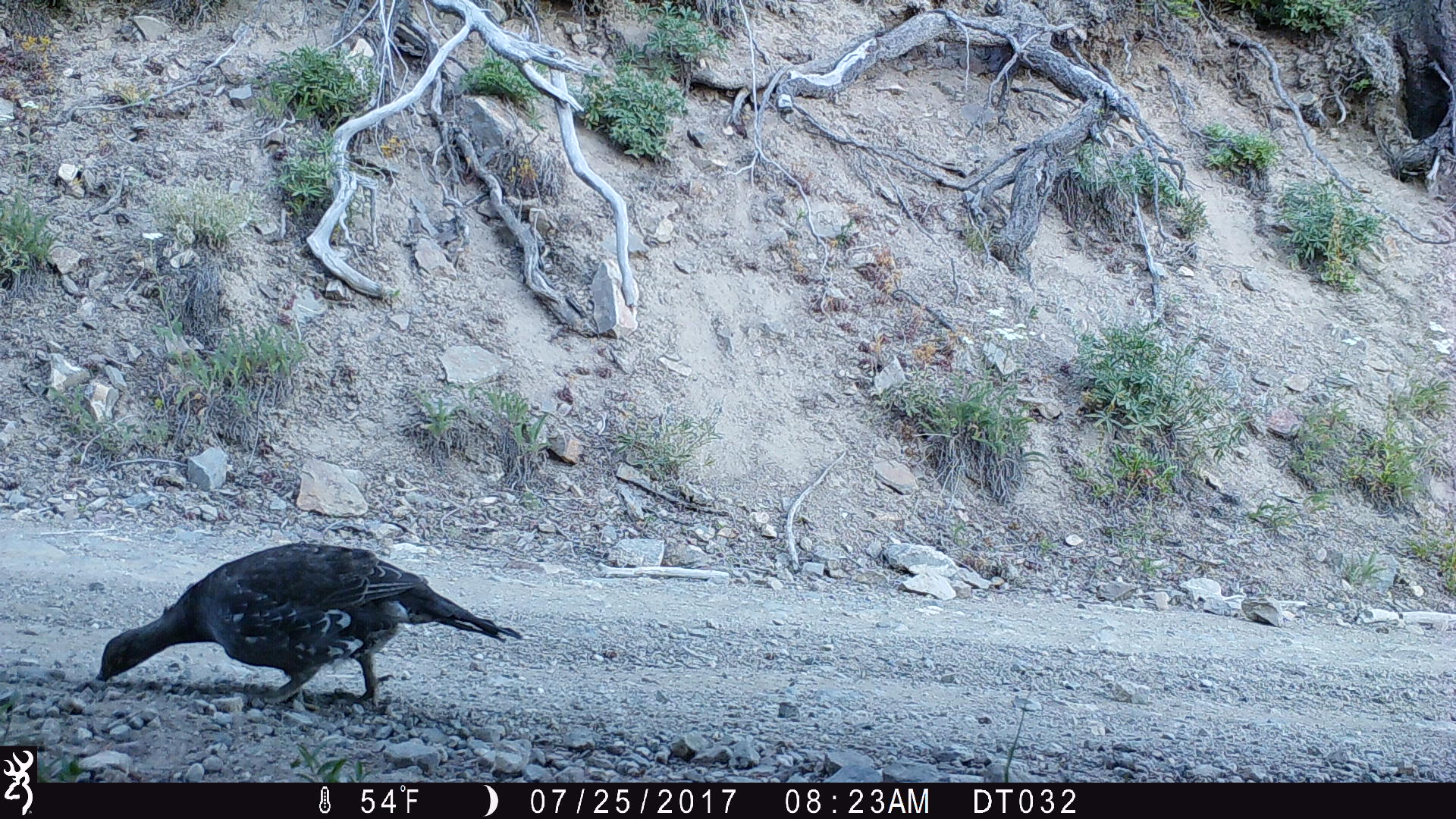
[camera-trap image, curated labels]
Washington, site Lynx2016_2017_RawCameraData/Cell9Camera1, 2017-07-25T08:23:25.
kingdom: Animalia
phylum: Chordata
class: Aves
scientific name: Aves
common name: birds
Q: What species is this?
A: Aves (birds).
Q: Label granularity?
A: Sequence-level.